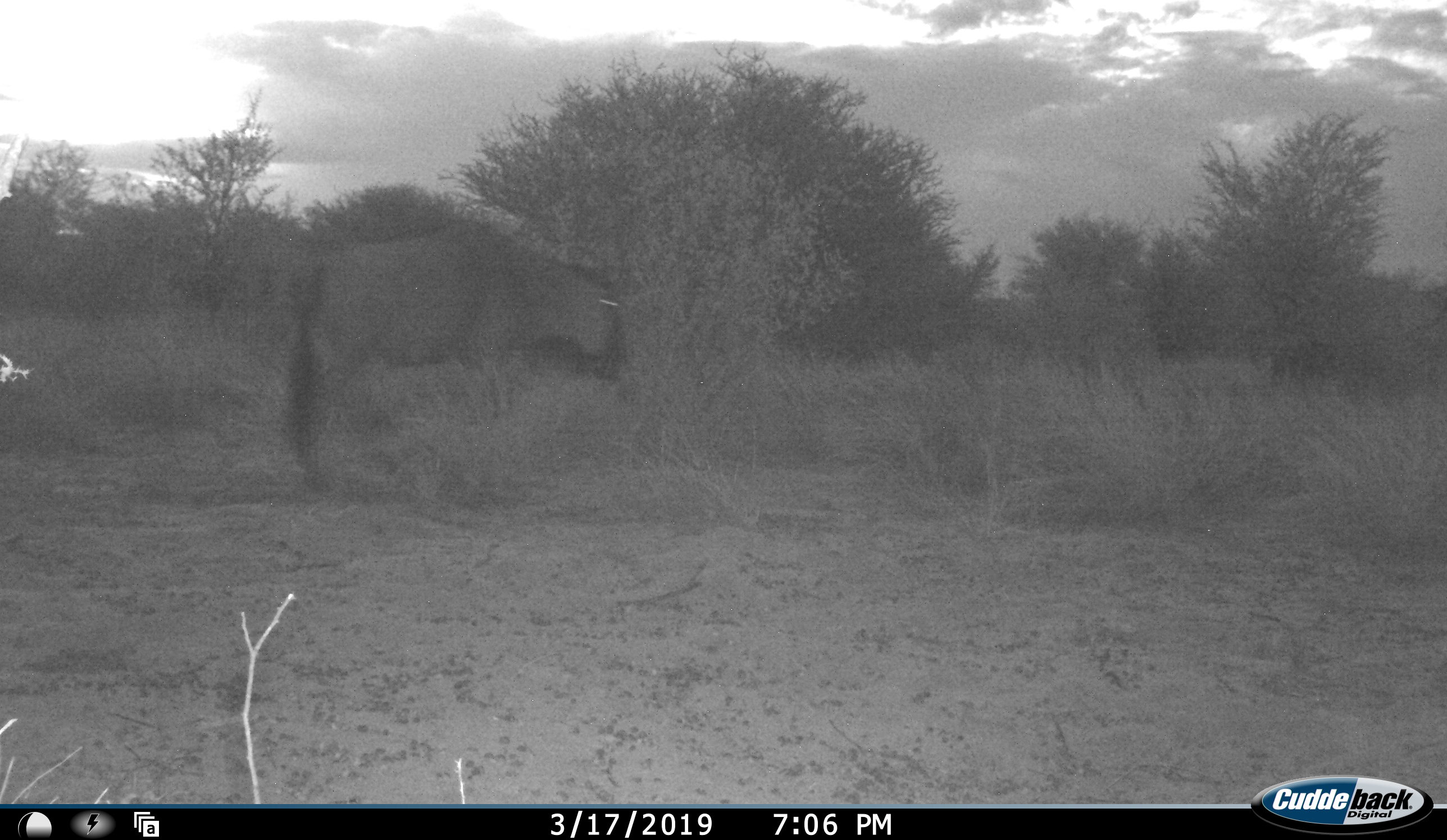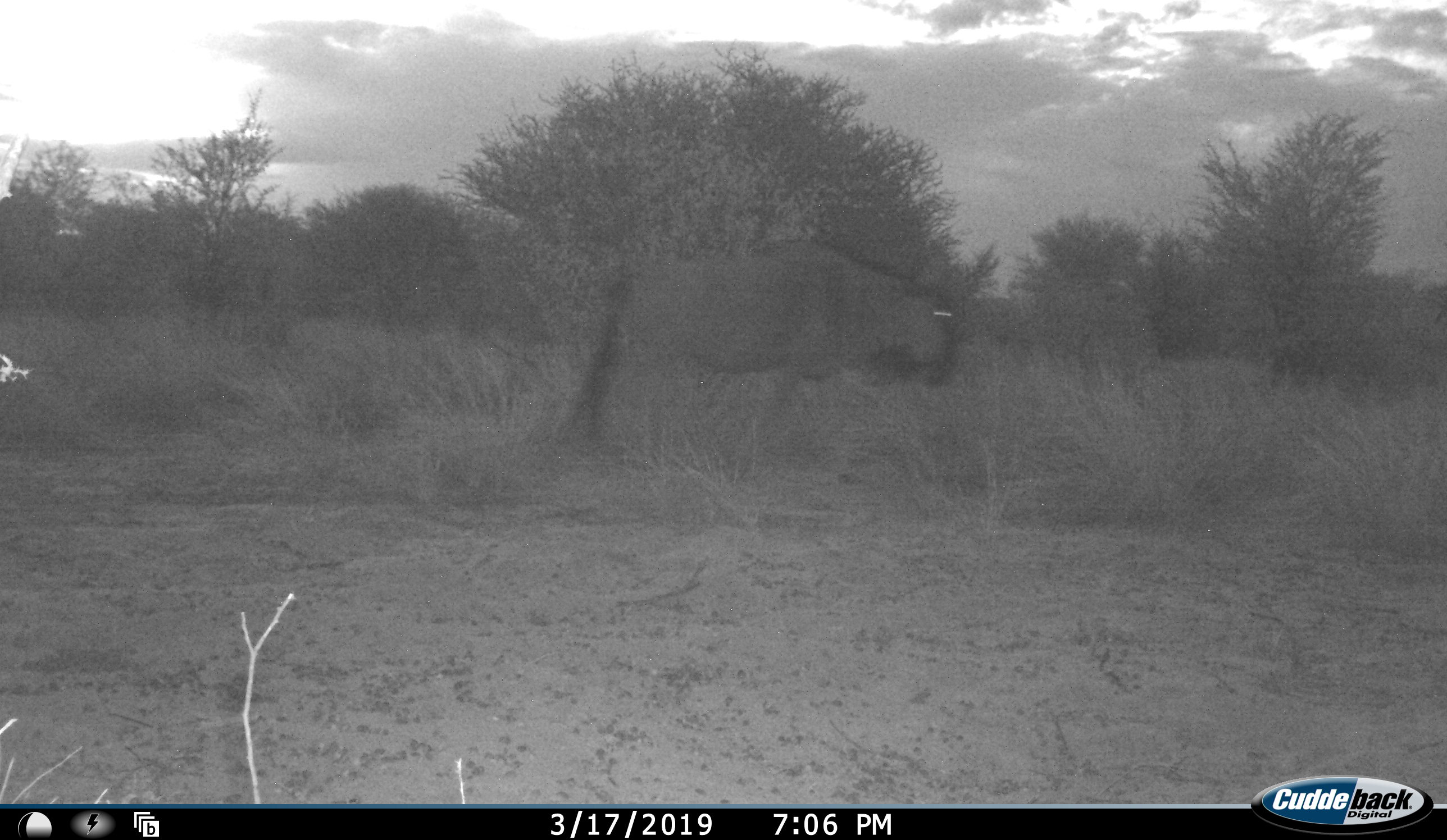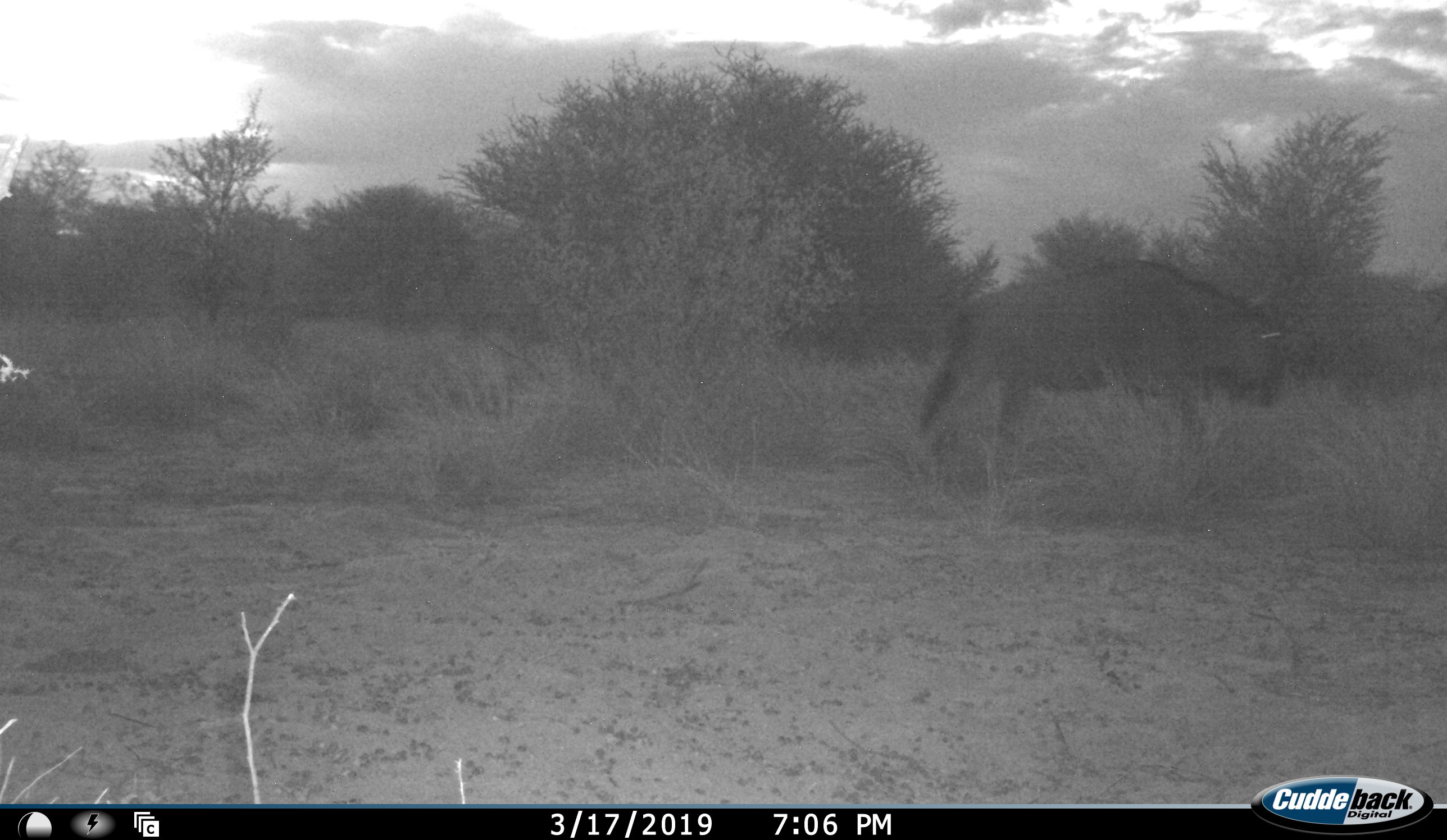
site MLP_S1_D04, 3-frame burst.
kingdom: Animalia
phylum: Chordata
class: Mammalia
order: Artiodactyla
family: Bovidae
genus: Connochaetes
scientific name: Connochaetes taurinus taurinus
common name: blue wildebeest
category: wildebeestblue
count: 1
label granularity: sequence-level